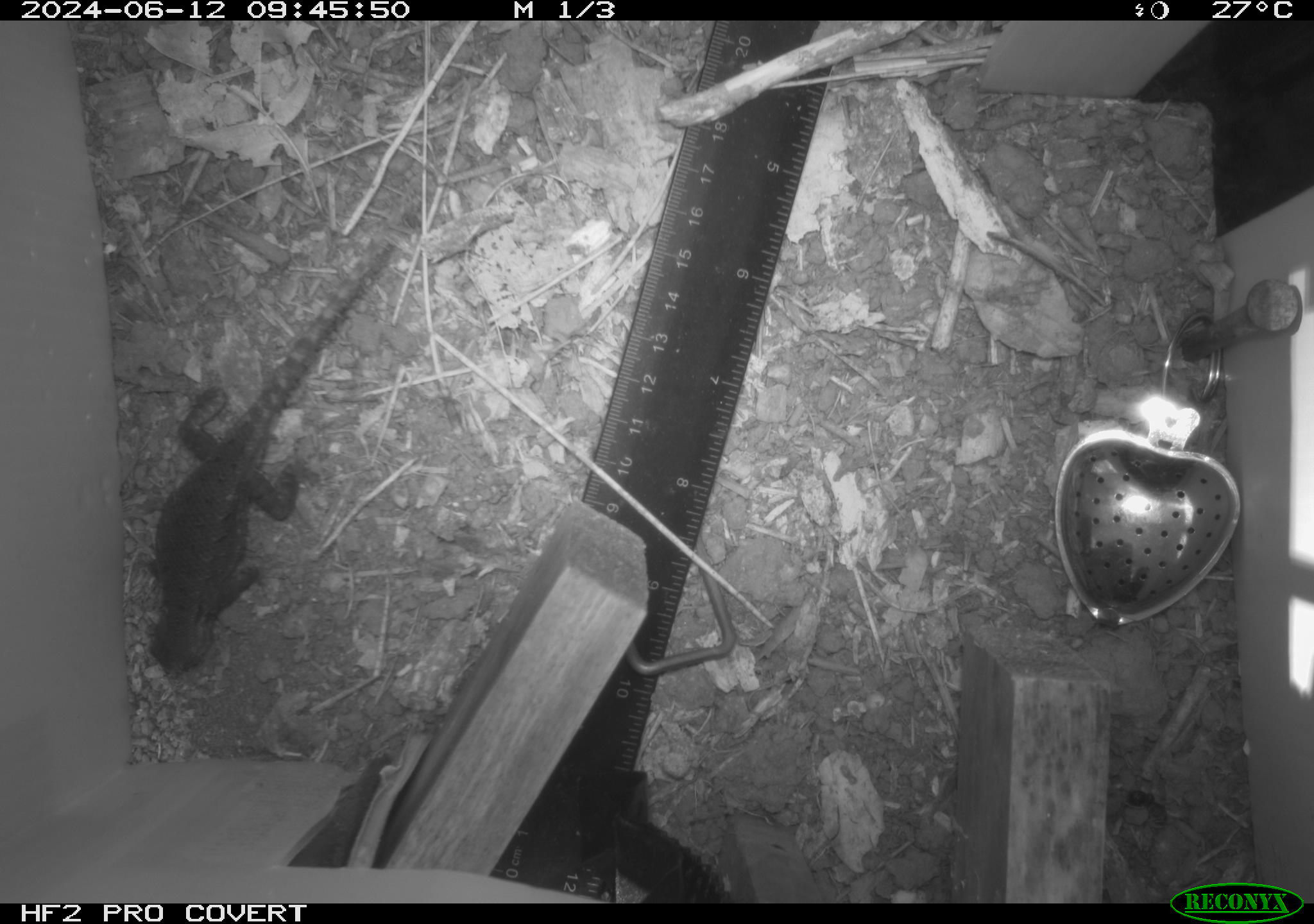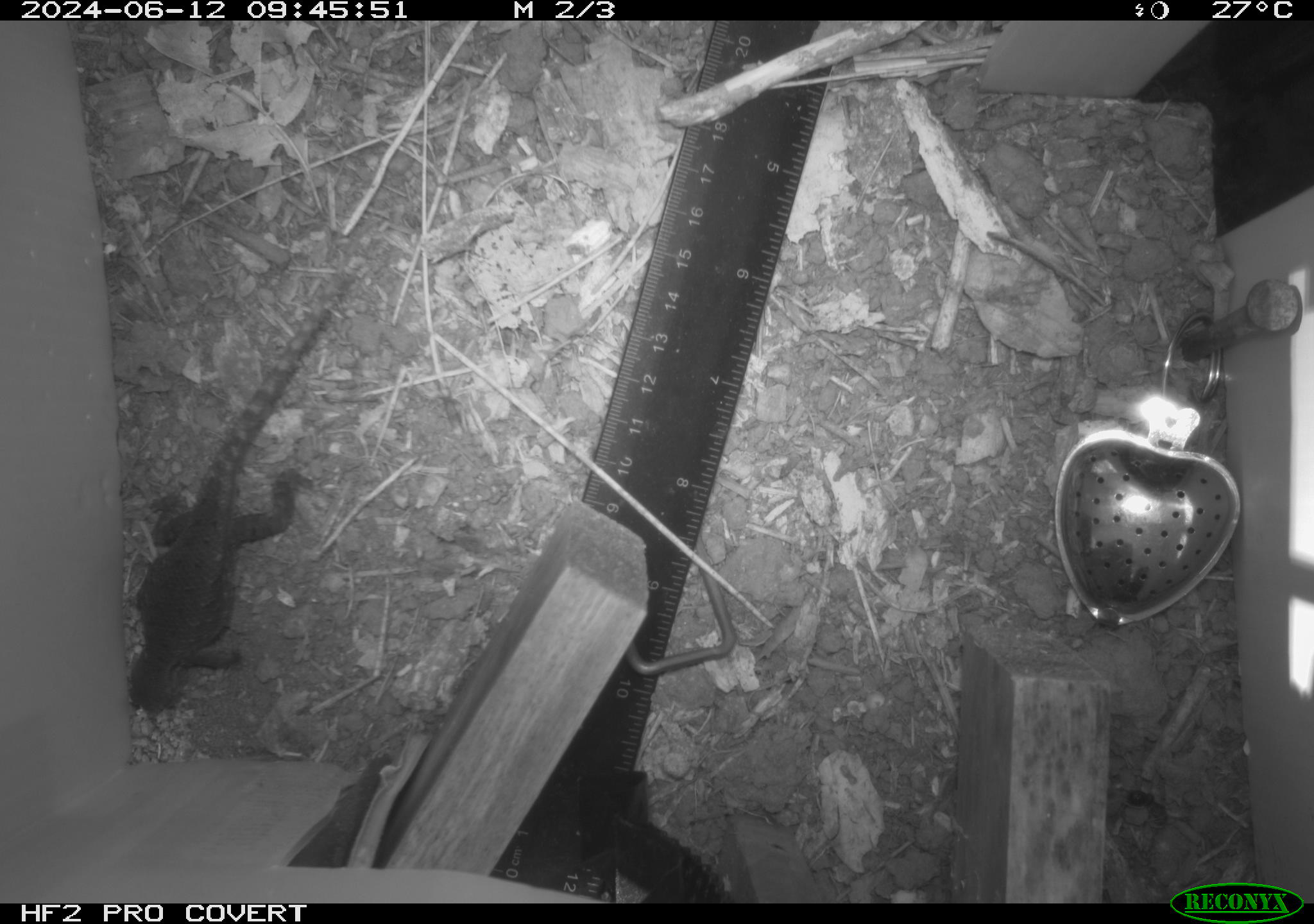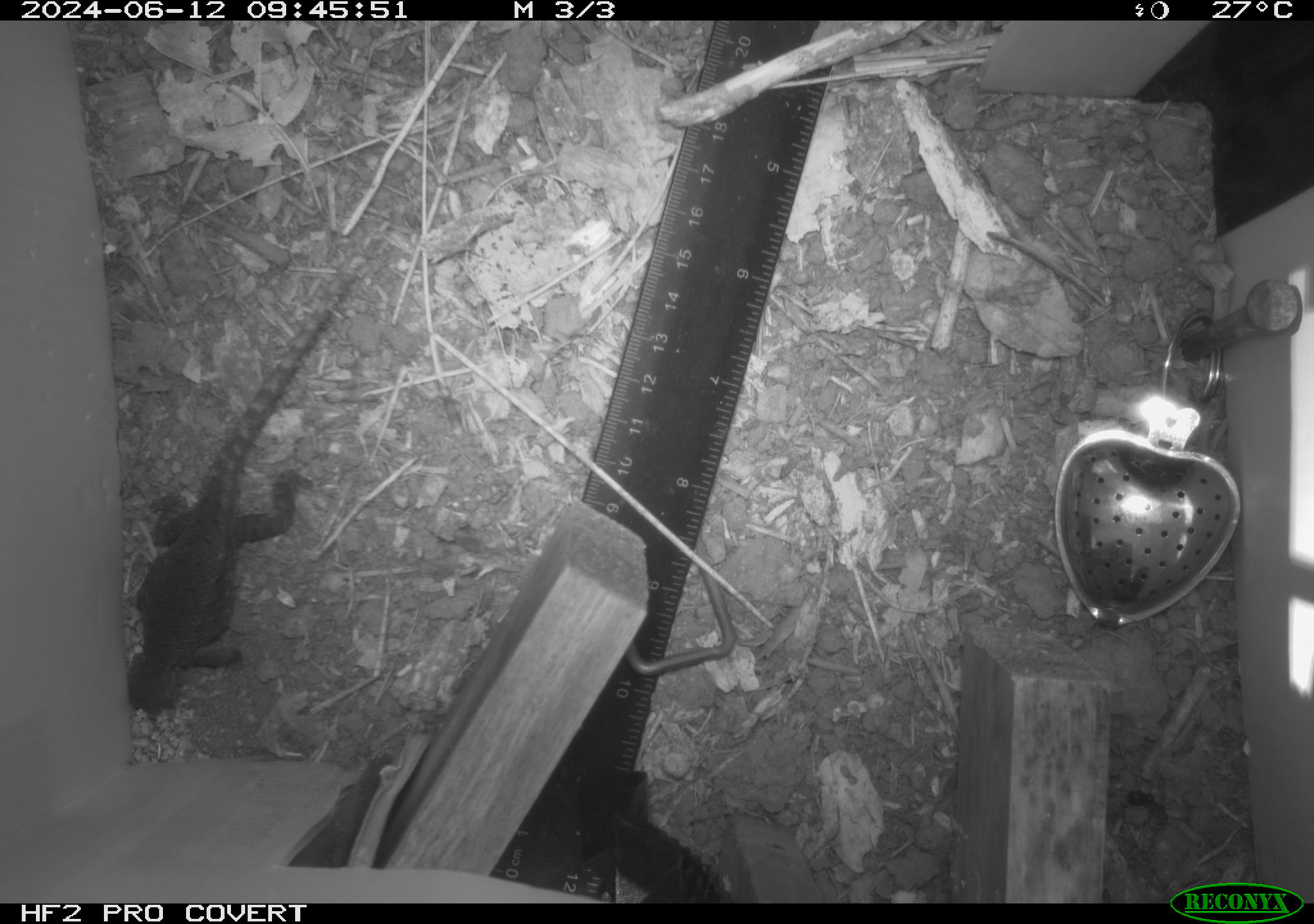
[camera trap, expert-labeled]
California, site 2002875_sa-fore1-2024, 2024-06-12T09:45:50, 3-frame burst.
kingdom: Animalia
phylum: Chordata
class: Reptilia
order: Squamata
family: Phrynosomatidae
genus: Sceloporus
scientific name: Sceloporus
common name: spiny lizards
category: sceloporus species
Sceloporus species (spiny lizards) (Sceloporus).